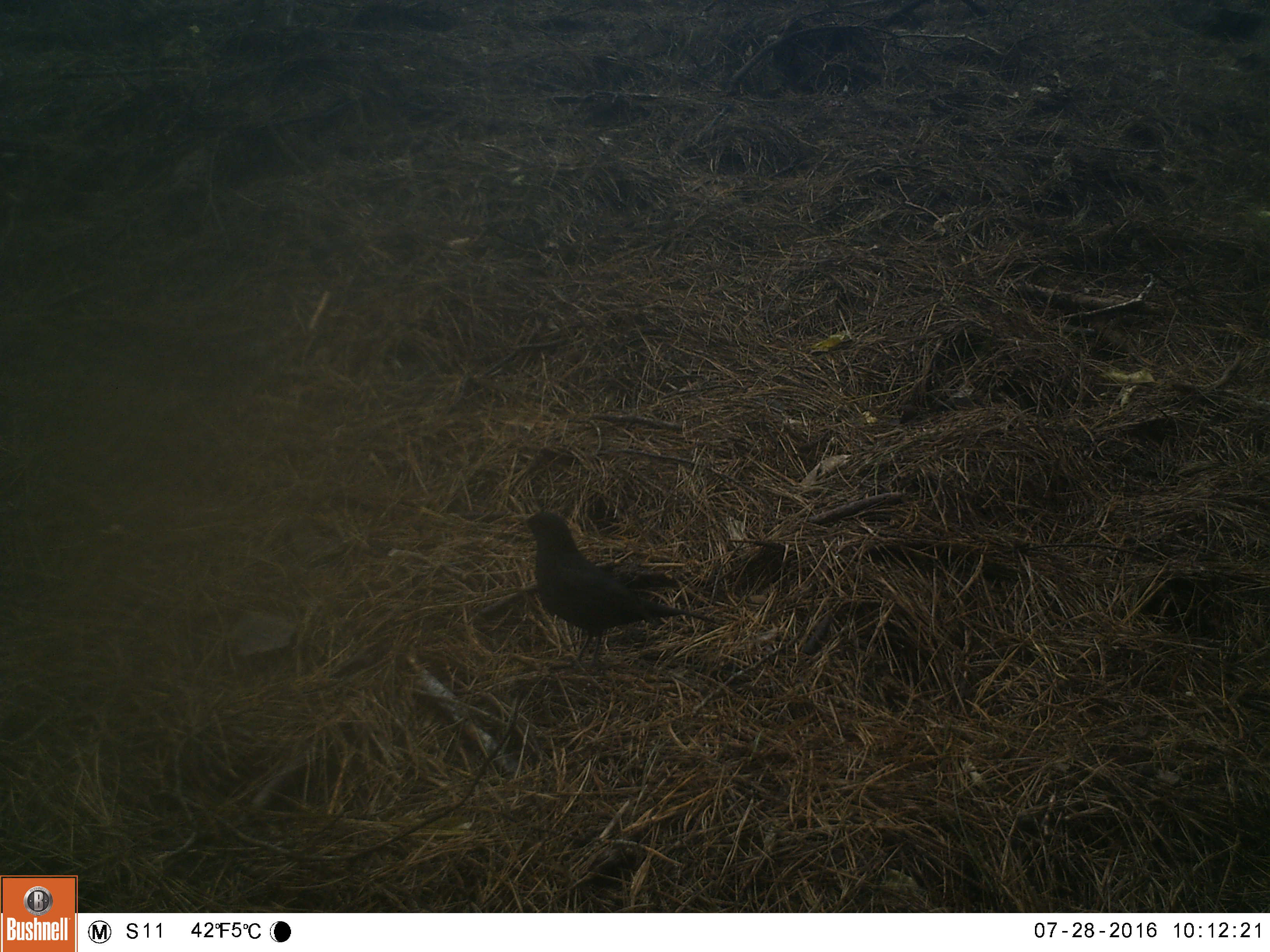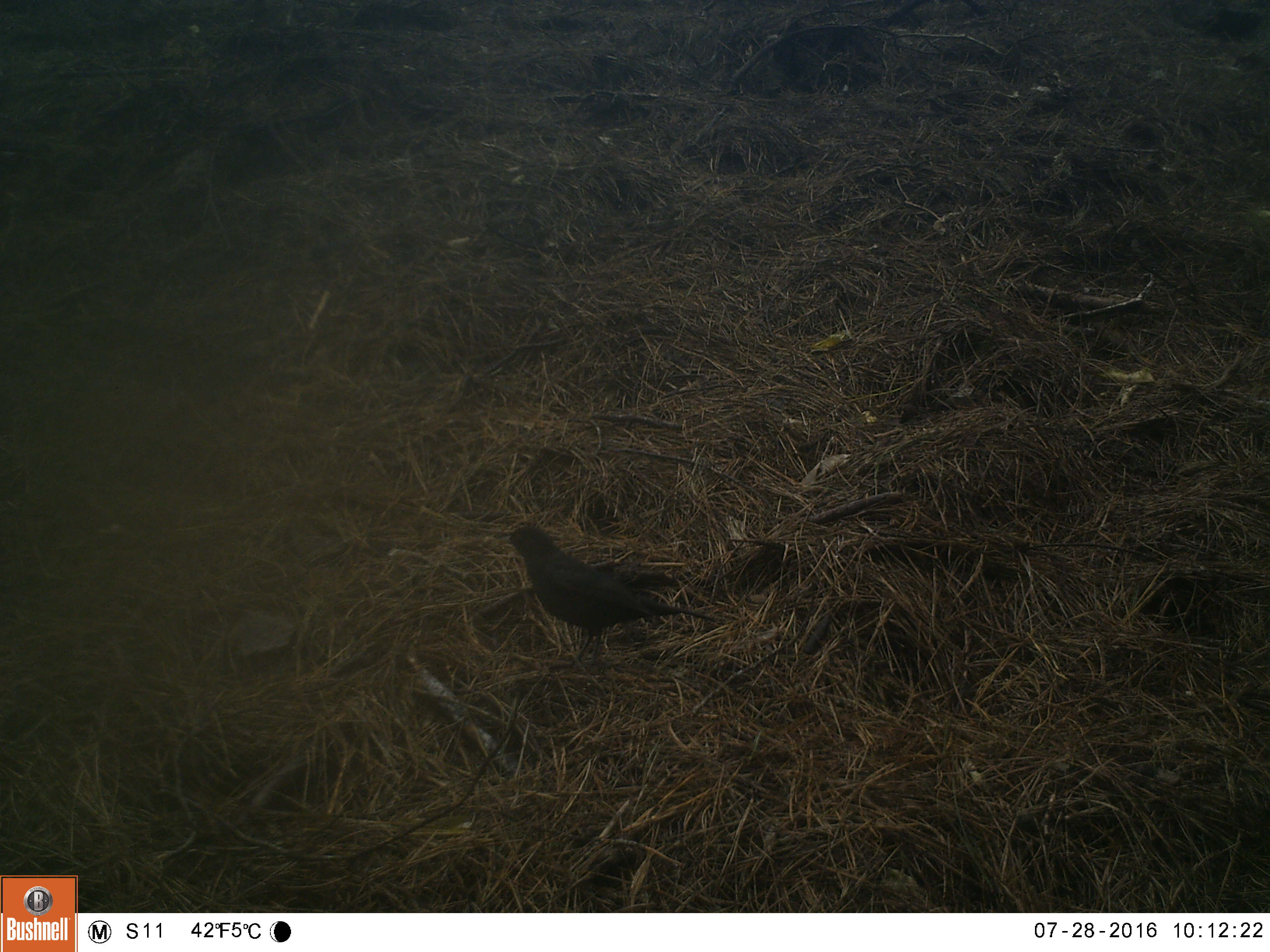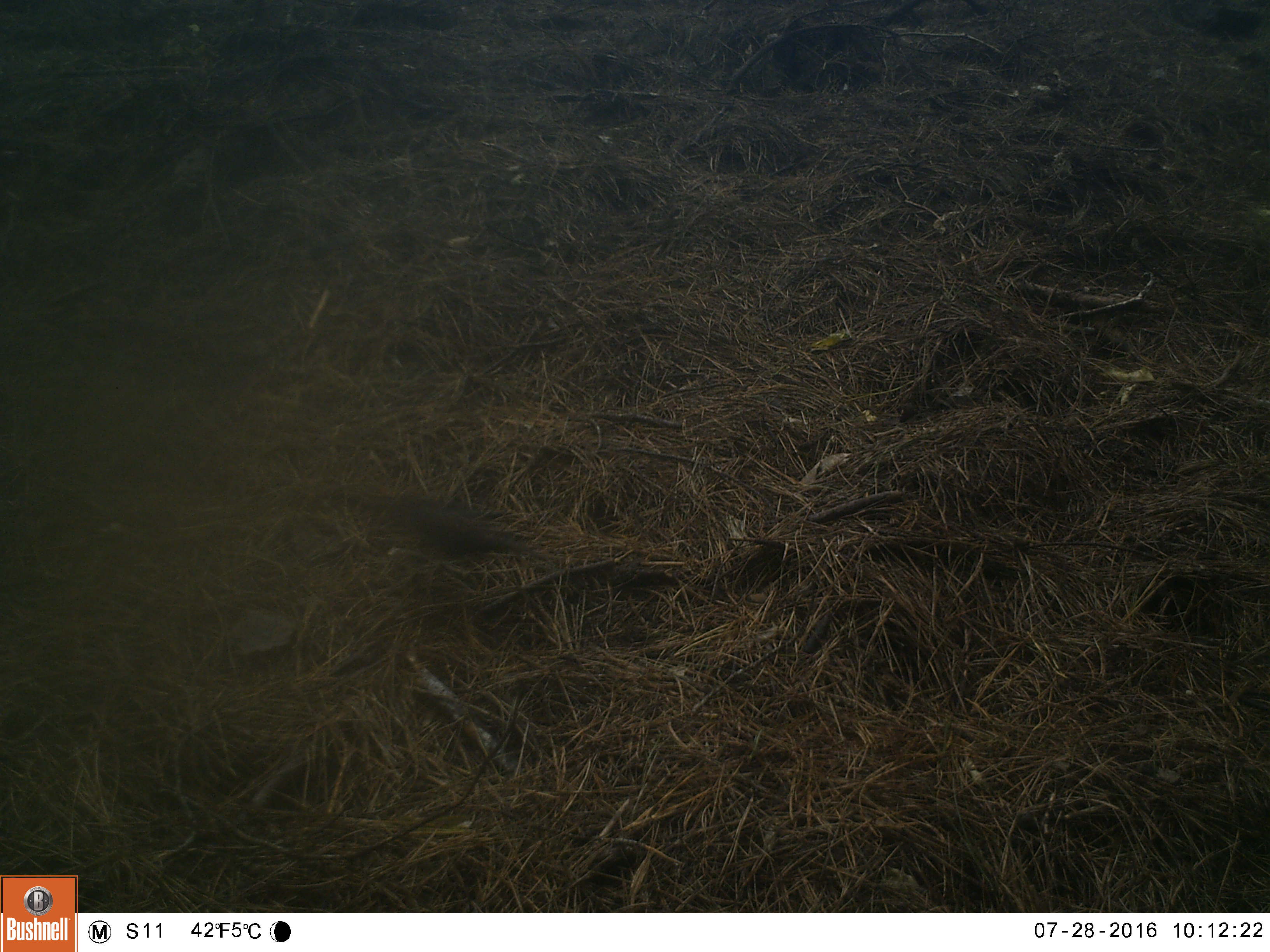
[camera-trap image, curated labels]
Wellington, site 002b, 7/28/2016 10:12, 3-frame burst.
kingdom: Animalia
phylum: Chordata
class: Aves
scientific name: Aves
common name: bird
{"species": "bird (Aves)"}